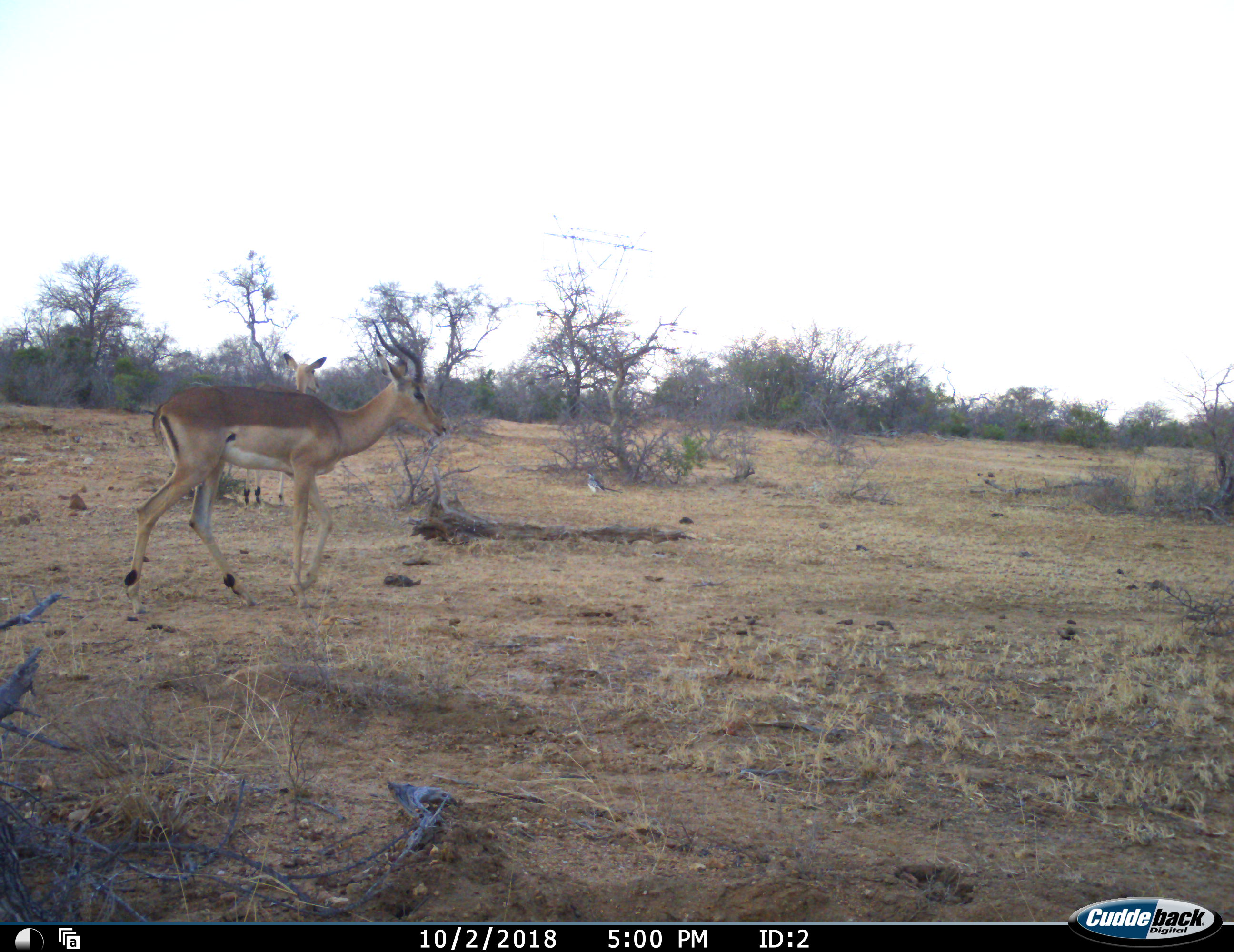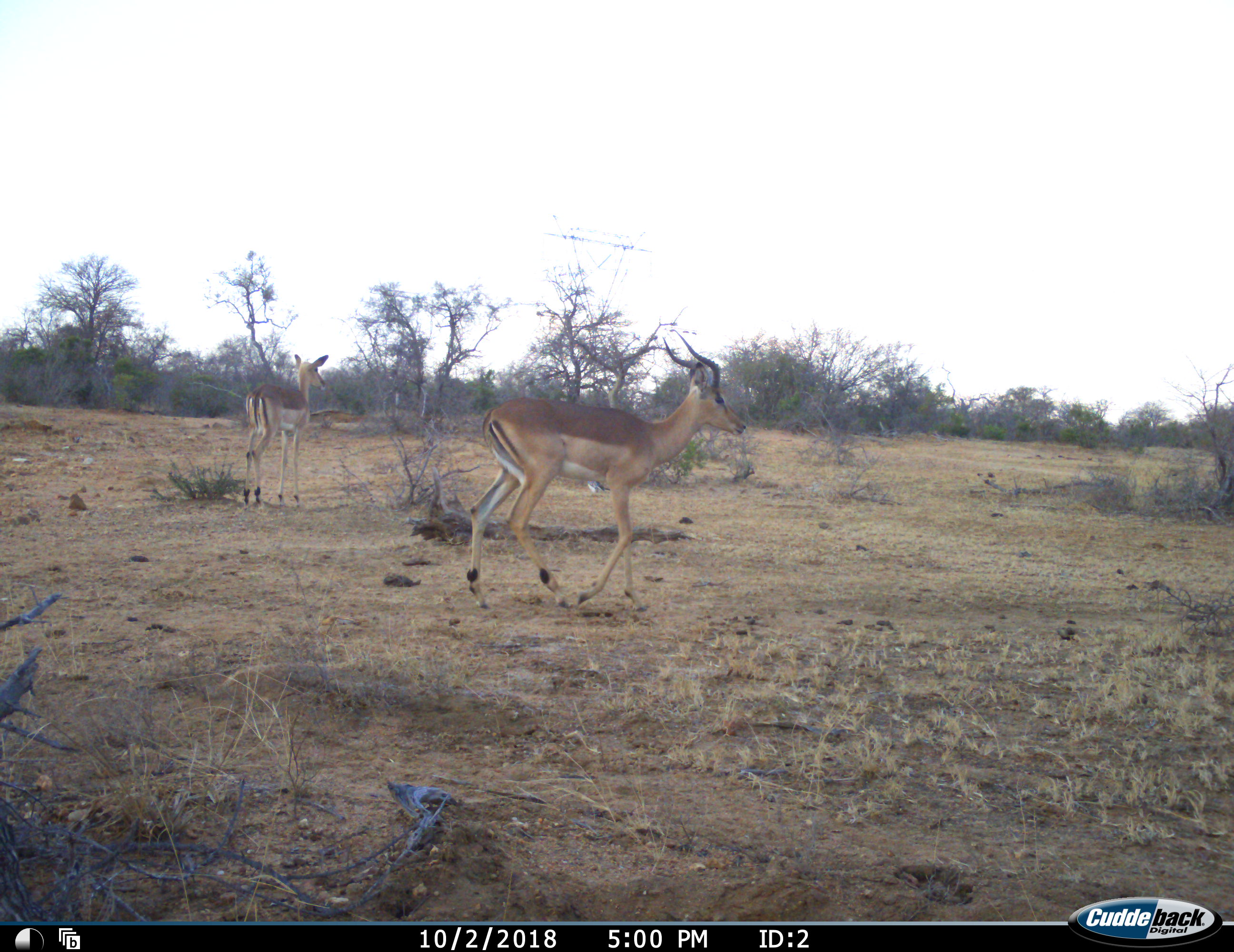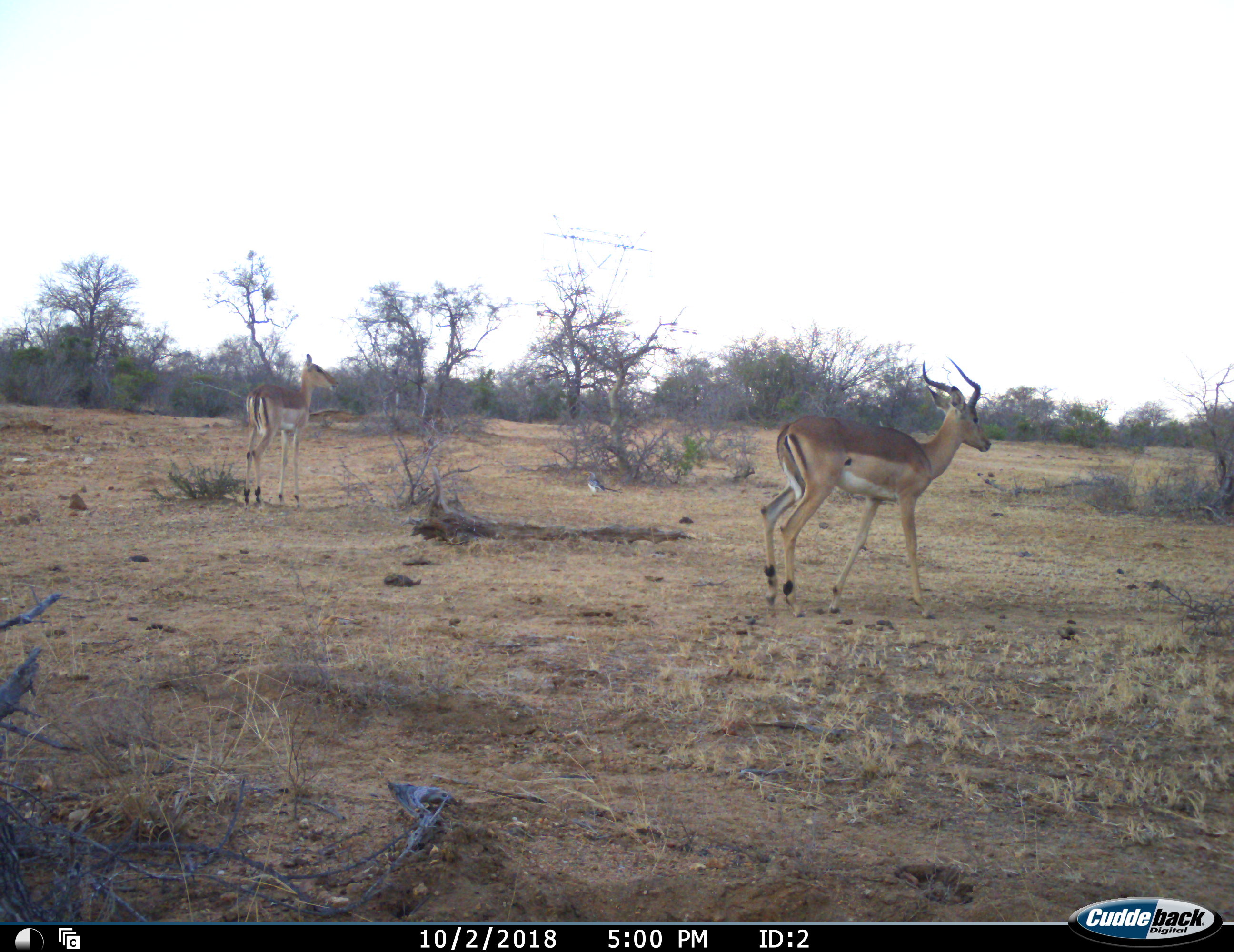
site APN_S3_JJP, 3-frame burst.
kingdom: Animalia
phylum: Chordata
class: Mammalia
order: Artiodactyla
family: Bovidae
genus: Aepyceros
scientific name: Aepyceros melampus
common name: impala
Impala (Aepyceros melampus), count 2. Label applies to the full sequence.